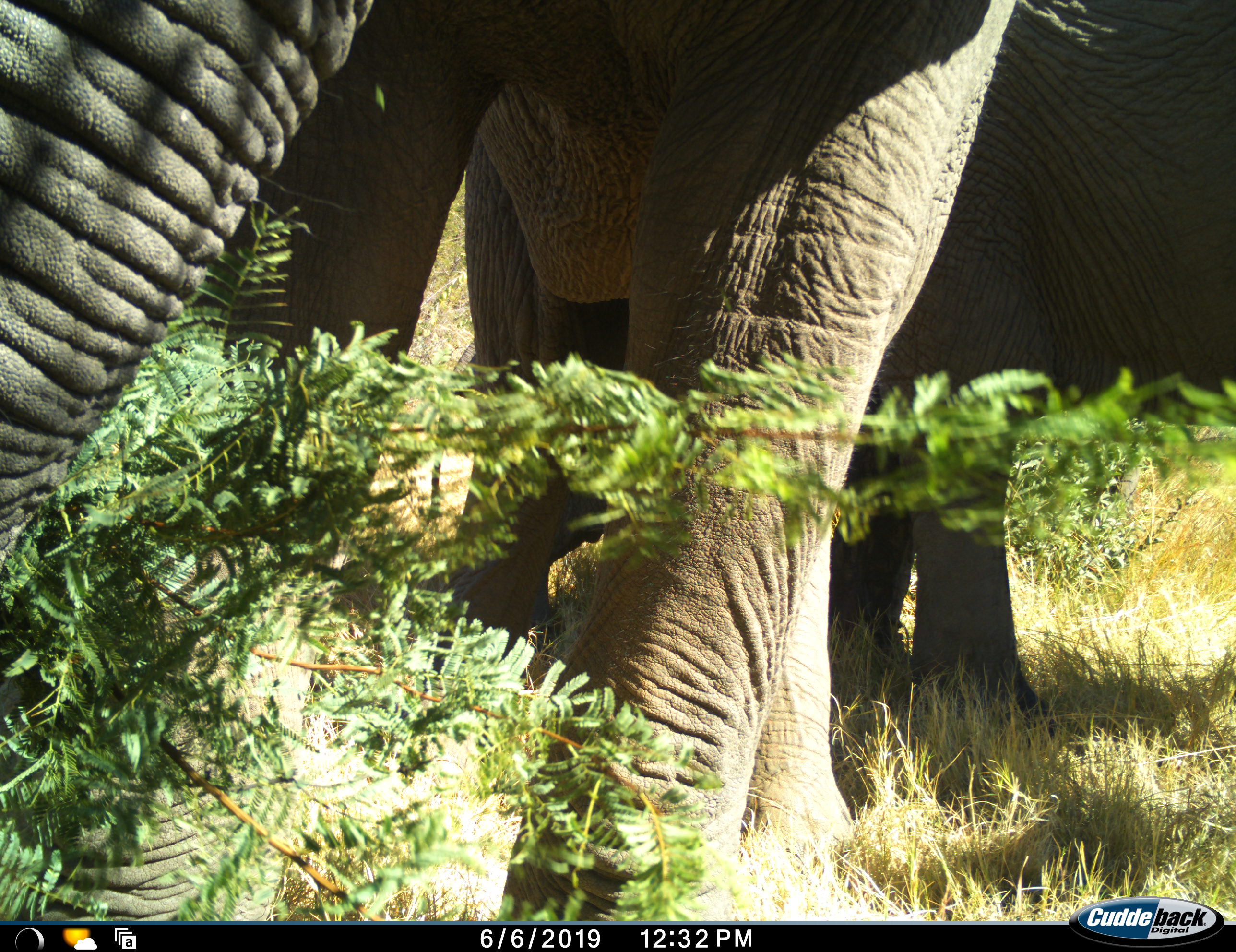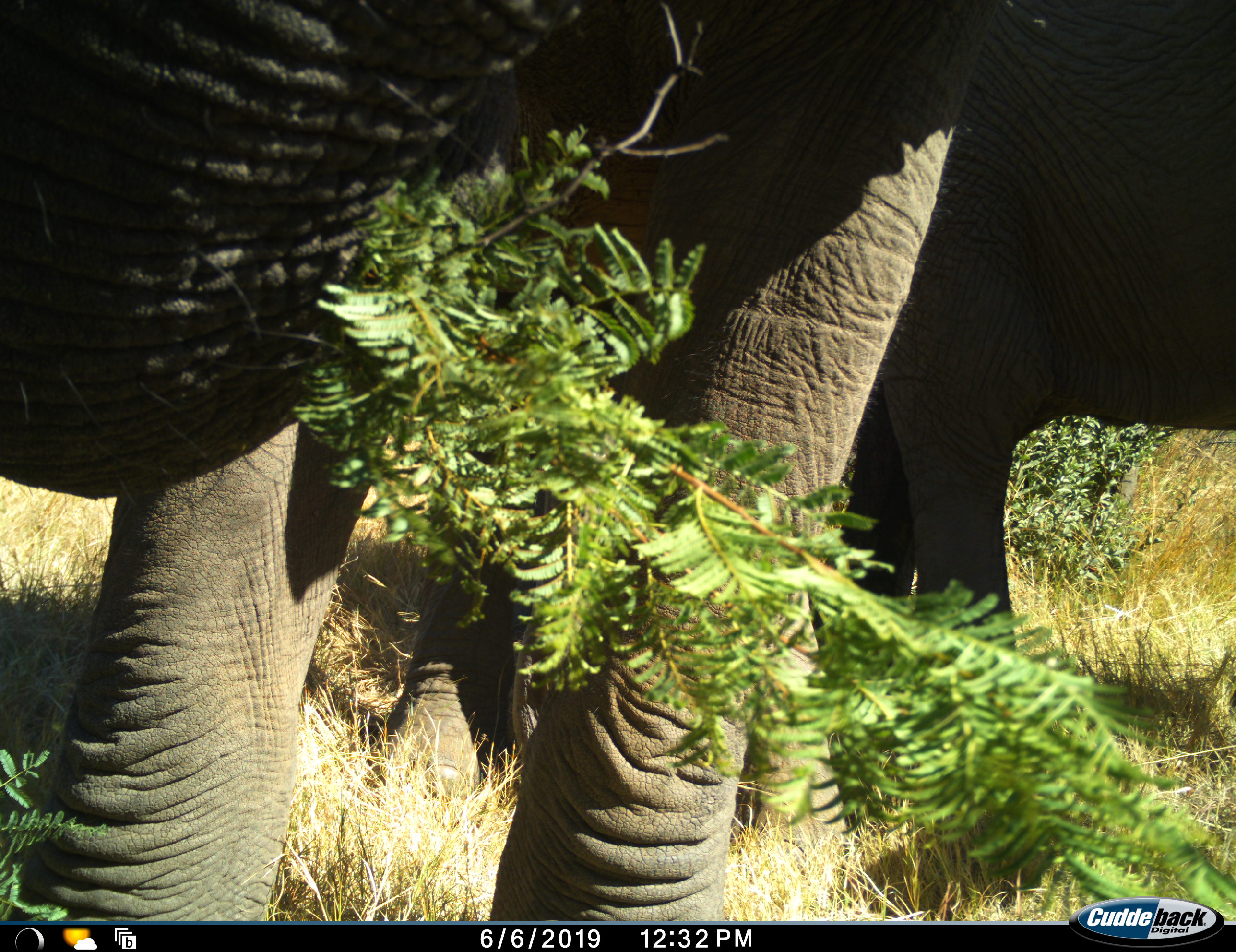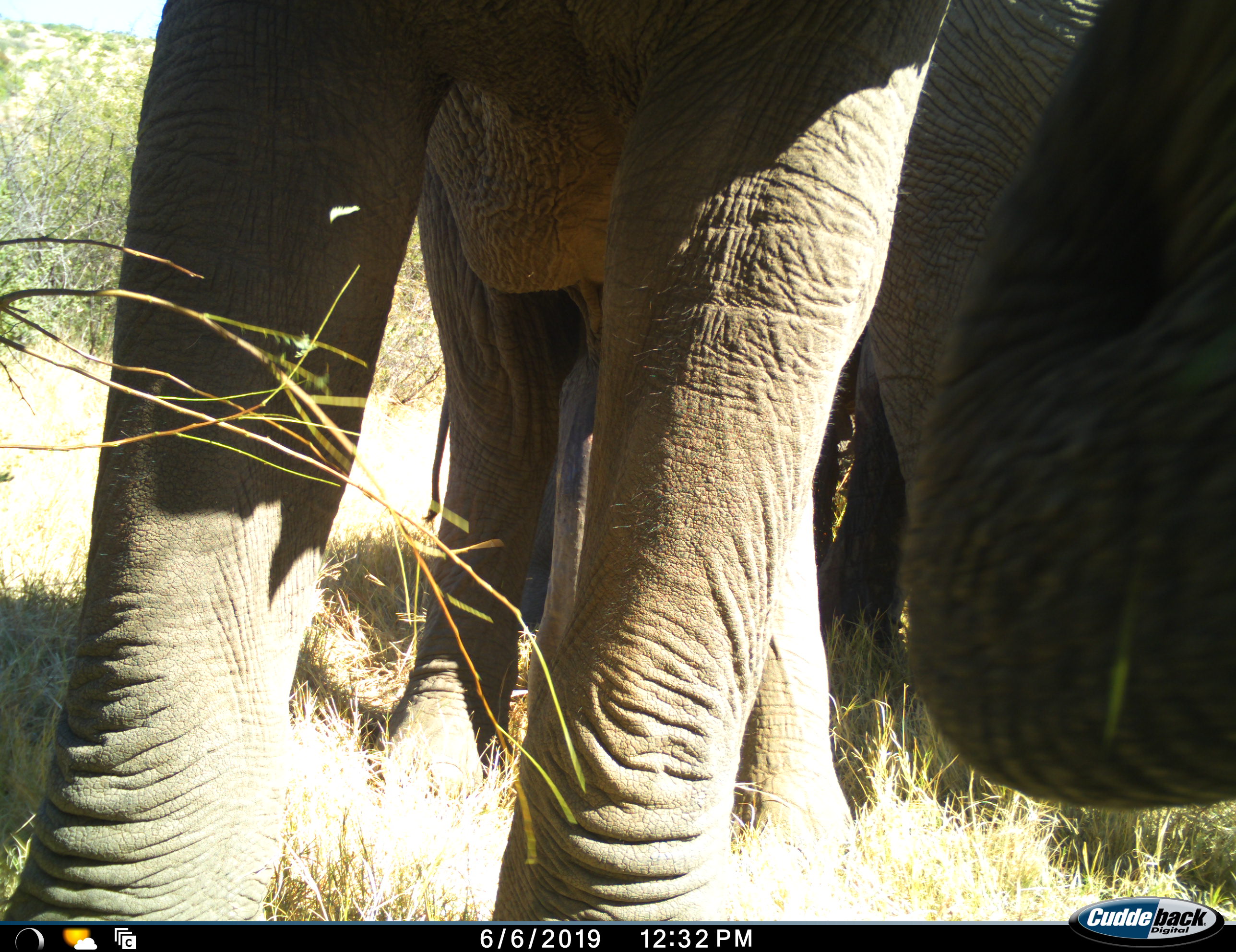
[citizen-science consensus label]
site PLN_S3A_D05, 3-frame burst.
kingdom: Animalia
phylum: Chordata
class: Mammalia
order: Proboscidea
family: Elephantidae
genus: Loxodonta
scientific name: Loxodonta africana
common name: african bush elephant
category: elephant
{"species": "elephant (african bush elephant) (Loxodonta africana)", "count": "2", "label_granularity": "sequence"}